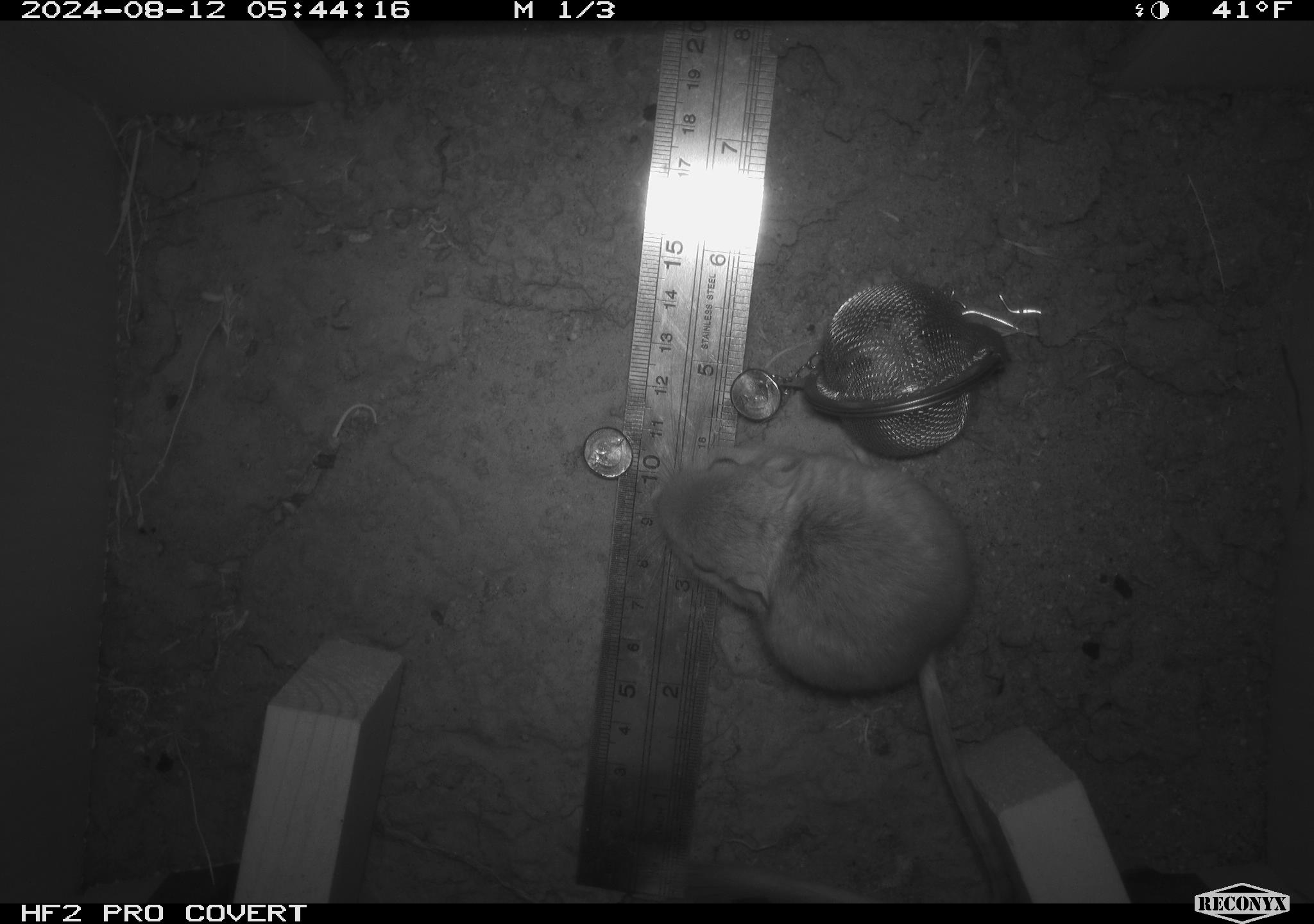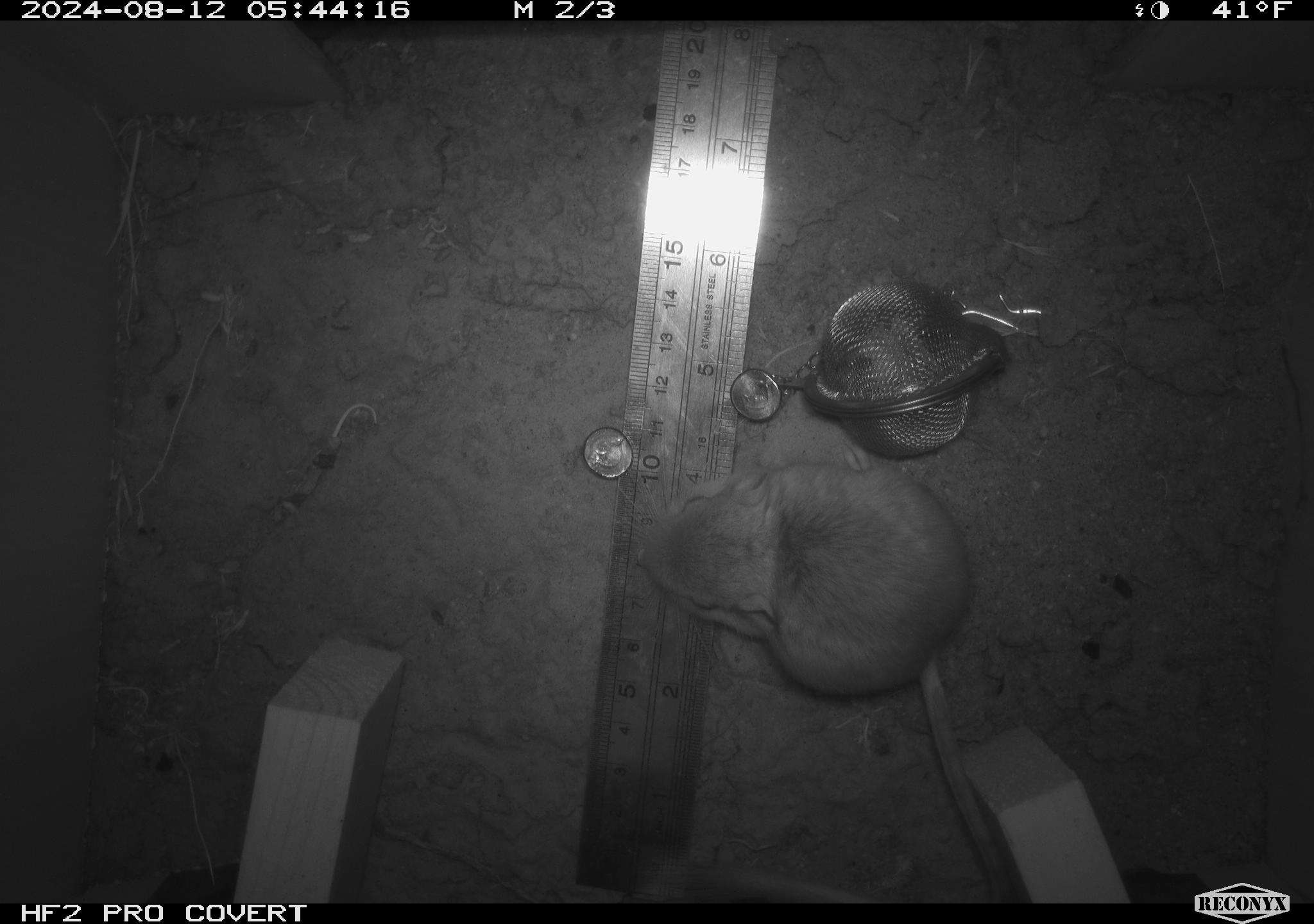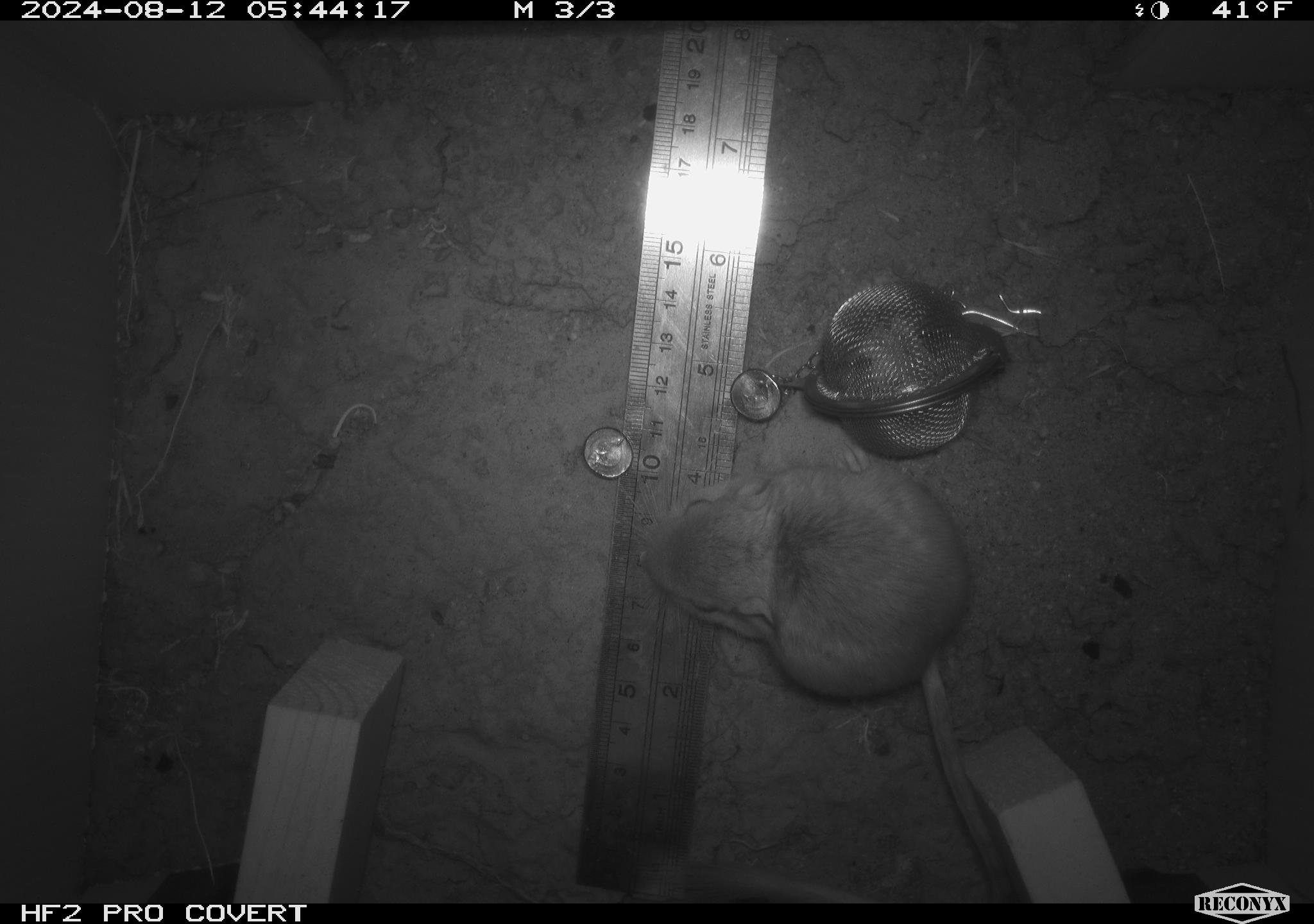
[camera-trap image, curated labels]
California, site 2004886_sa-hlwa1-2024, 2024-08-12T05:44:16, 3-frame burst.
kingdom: Animalia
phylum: Chordata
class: Mammalia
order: Rodentia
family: Heteromyidae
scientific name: Heteromyidae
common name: kangaroo rats and pocket mice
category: heteromyidae family